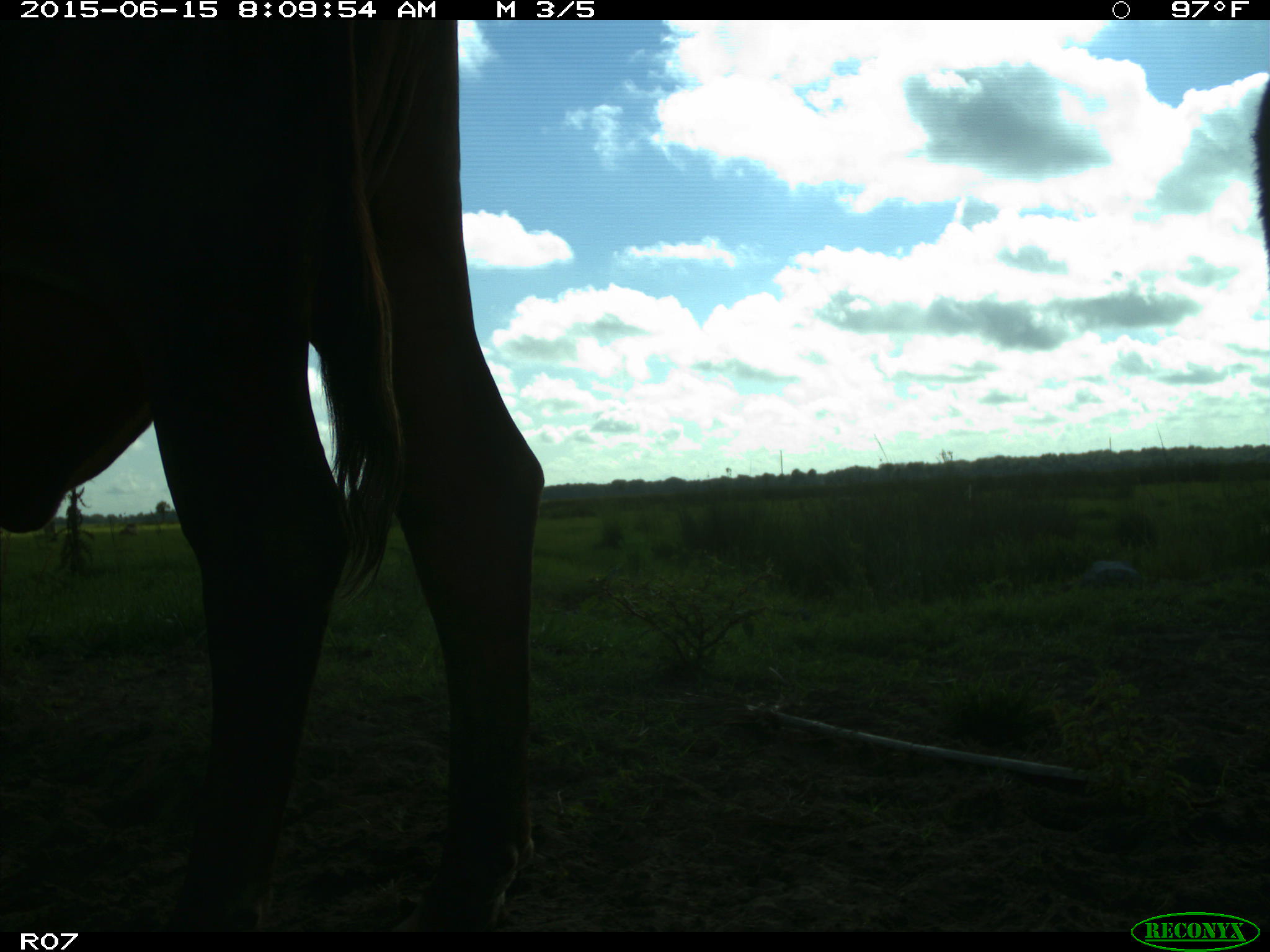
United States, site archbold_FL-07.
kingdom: Animalia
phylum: Chordata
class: Mammalia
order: Artiodactyla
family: Bovidae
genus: Bos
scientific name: Bos taurus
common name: domestic cow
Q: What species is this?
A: Bos taurus (domestic cow).